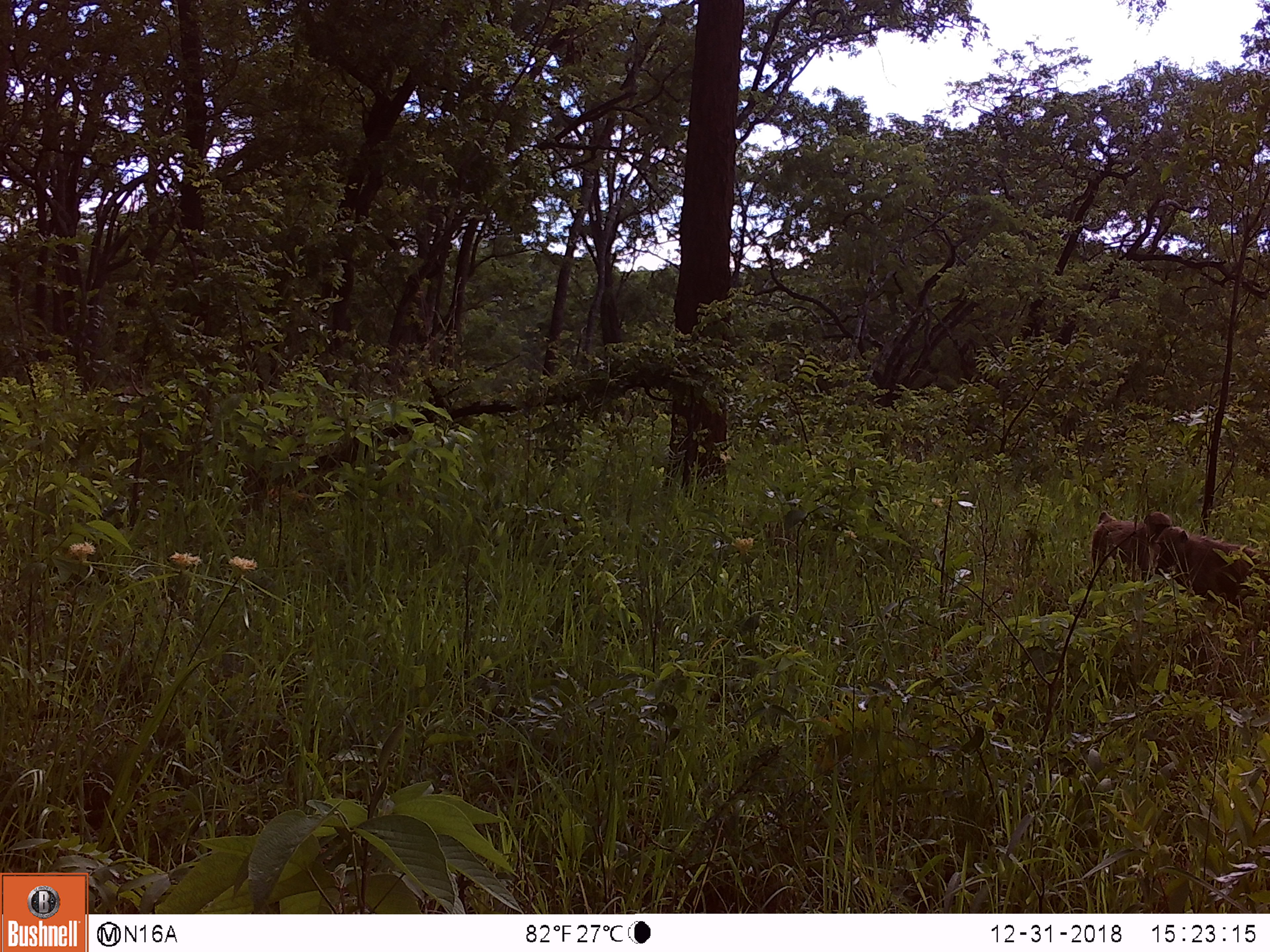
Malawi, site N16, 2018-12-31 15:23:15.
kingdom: Animalia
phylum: Chordata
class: Mammalia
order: Primates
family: Cercopithecidae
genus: Papio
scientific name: Papio cynocephalus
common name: yellow baboon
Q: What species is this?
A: Yellow baboon (Papio cynocephalus).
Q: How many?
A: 2.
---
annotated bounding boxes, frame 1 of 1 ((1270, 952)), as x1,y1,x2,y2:
yellow baboon: 1159,513,1268,622; 1083,498,1170,609